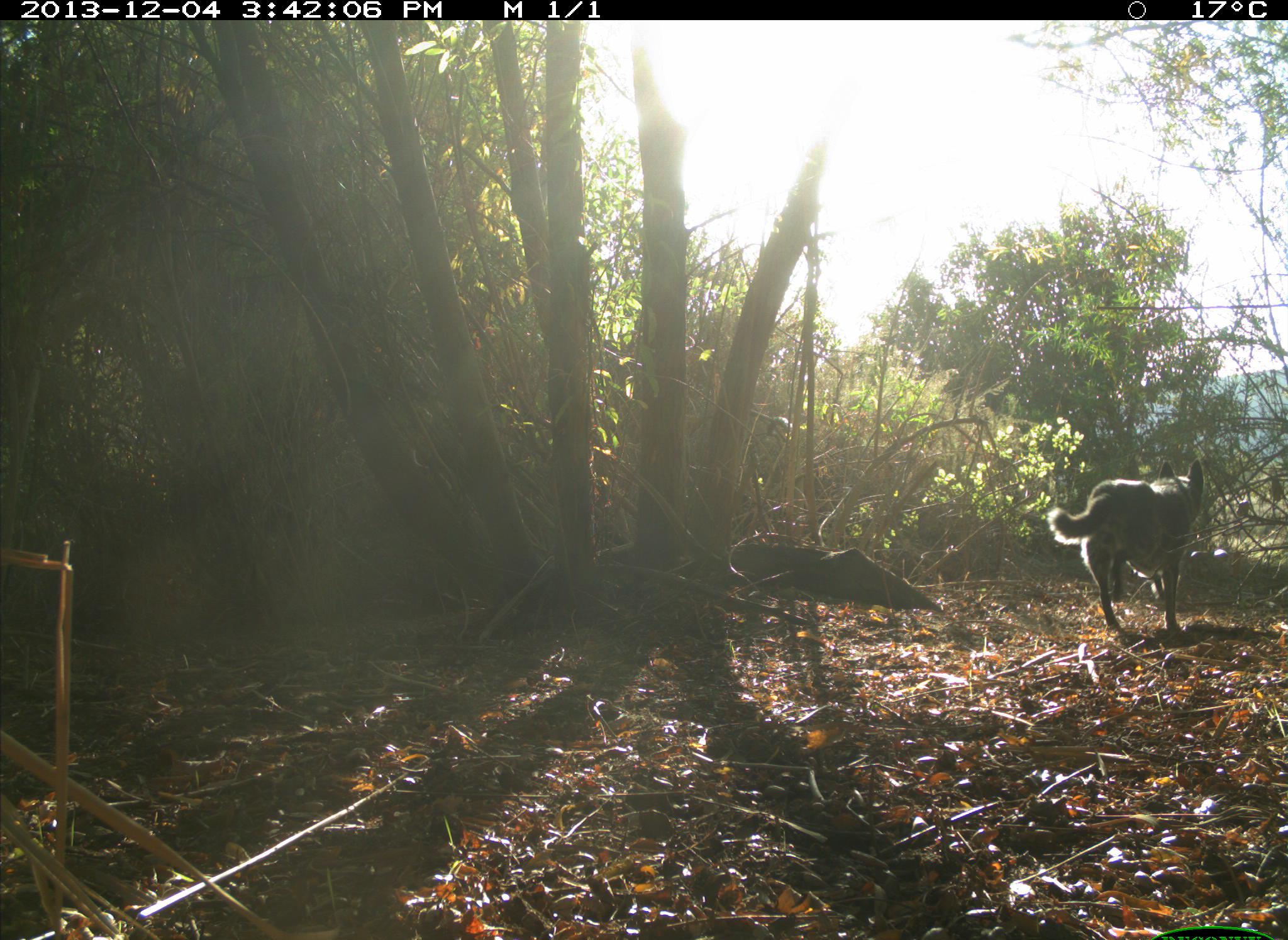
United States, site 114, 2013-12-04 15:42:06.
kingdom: Animalia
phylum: Chordata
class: Mammalia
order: Carnivora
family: Canidae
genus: Canis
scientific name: Canis familiaris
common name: domestic dog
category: dog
Dog (domestic dog) (Canis familiaris).